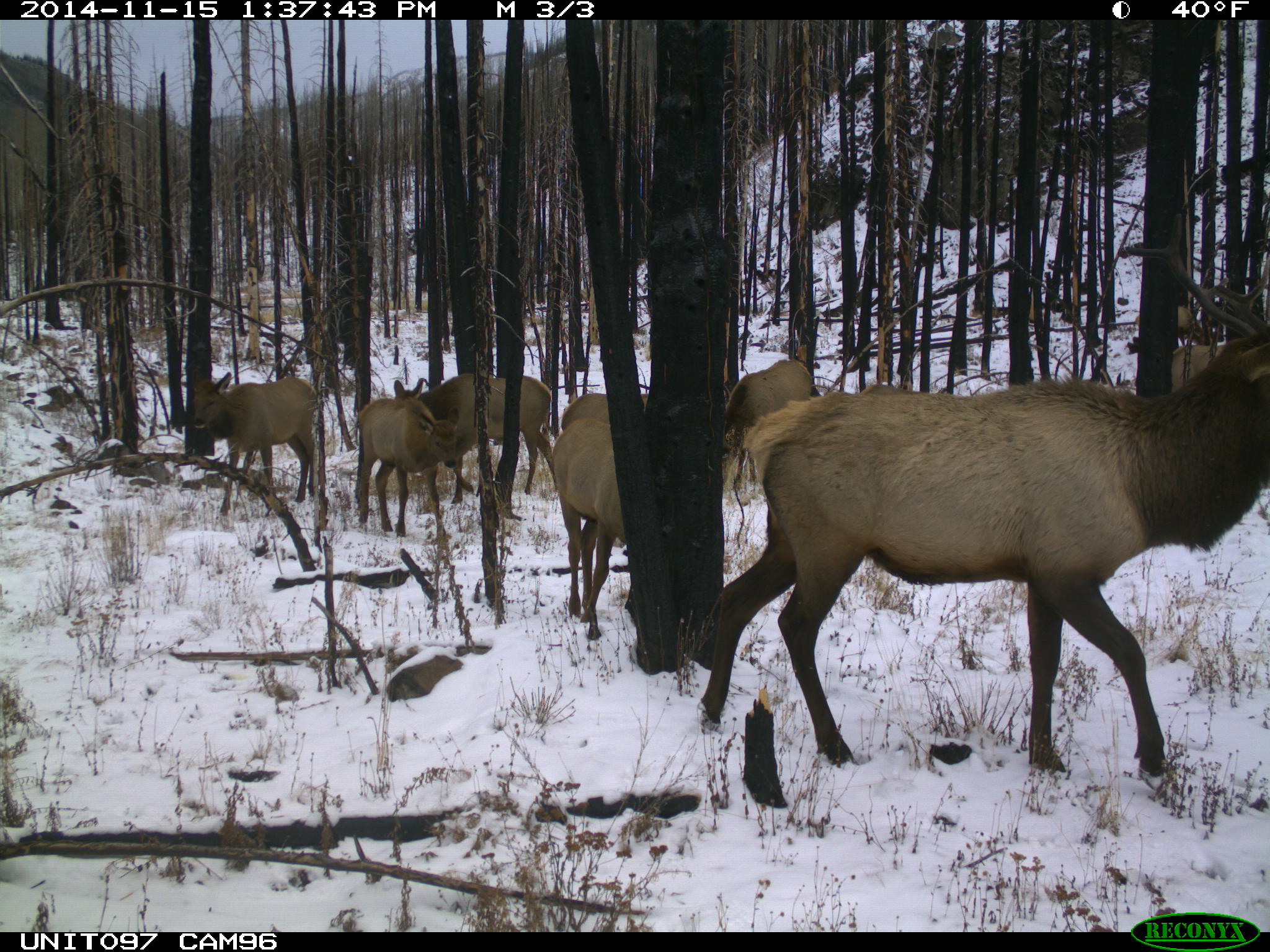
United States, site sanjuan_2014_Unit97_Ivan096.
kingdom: Animalia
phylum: Chordata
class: Mammalia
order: Artiodactyla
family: Cervidae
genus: Cervus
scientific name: Cervus elaphus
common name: red deer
Cervus elaphus (red deer).